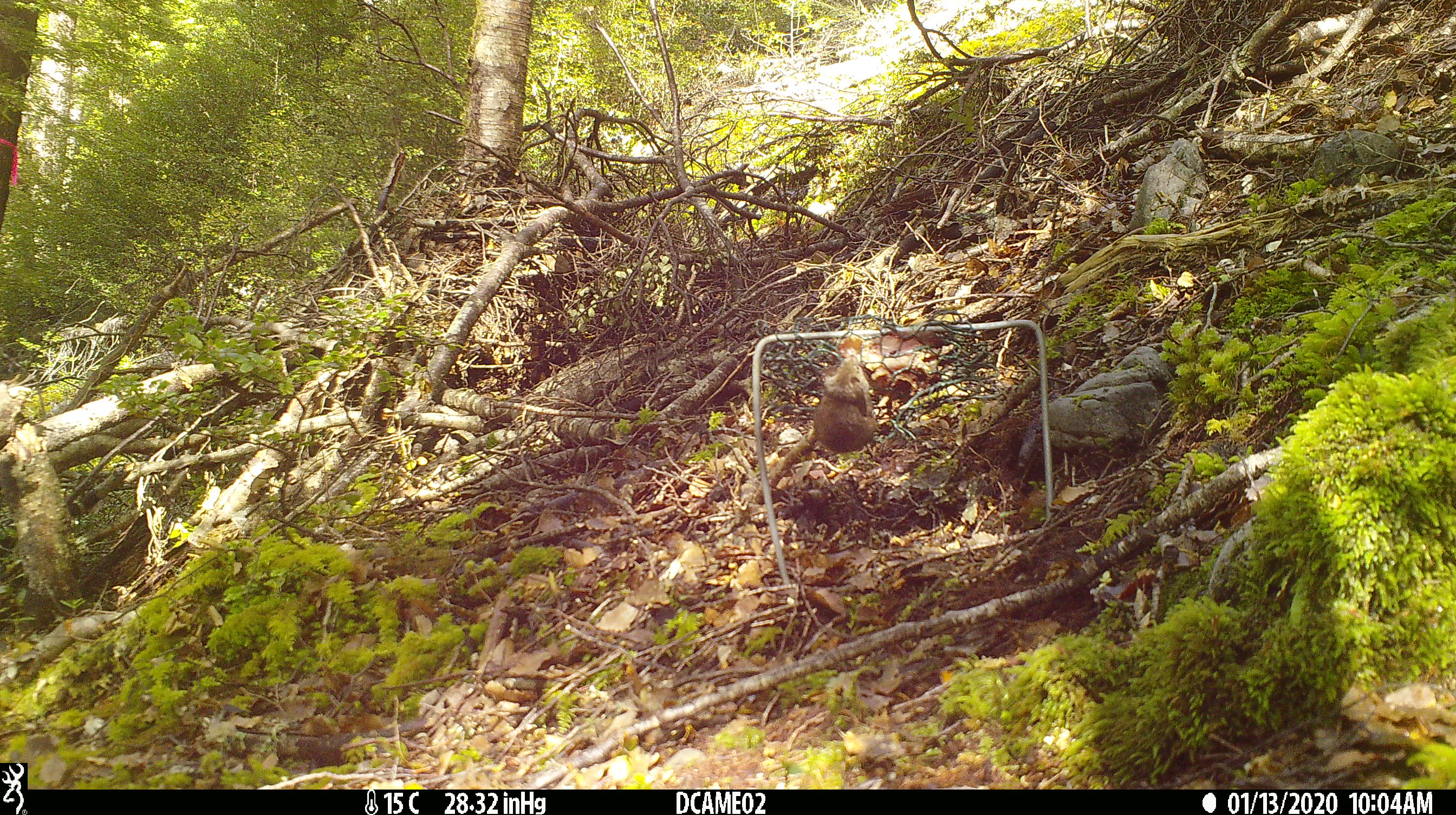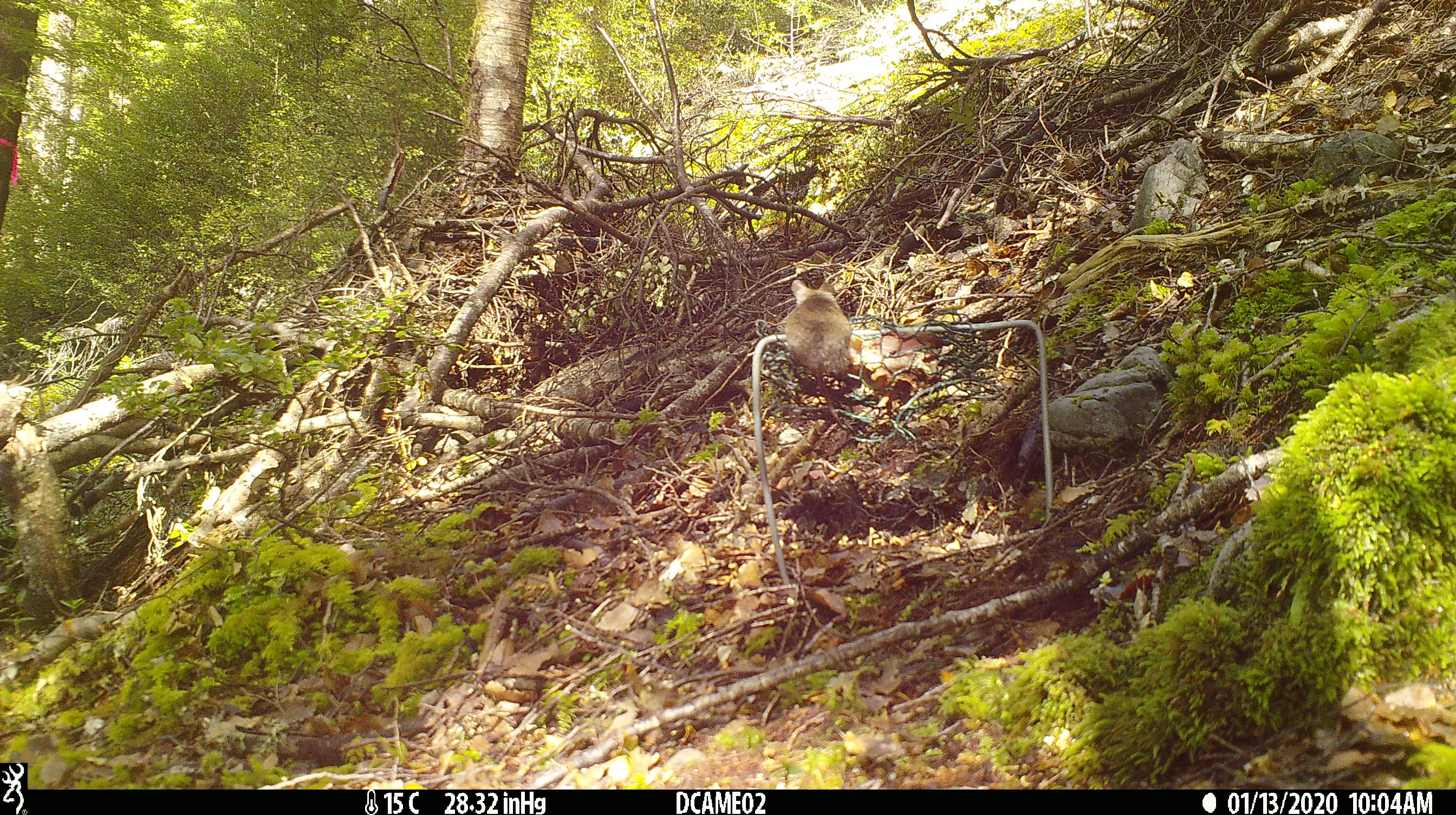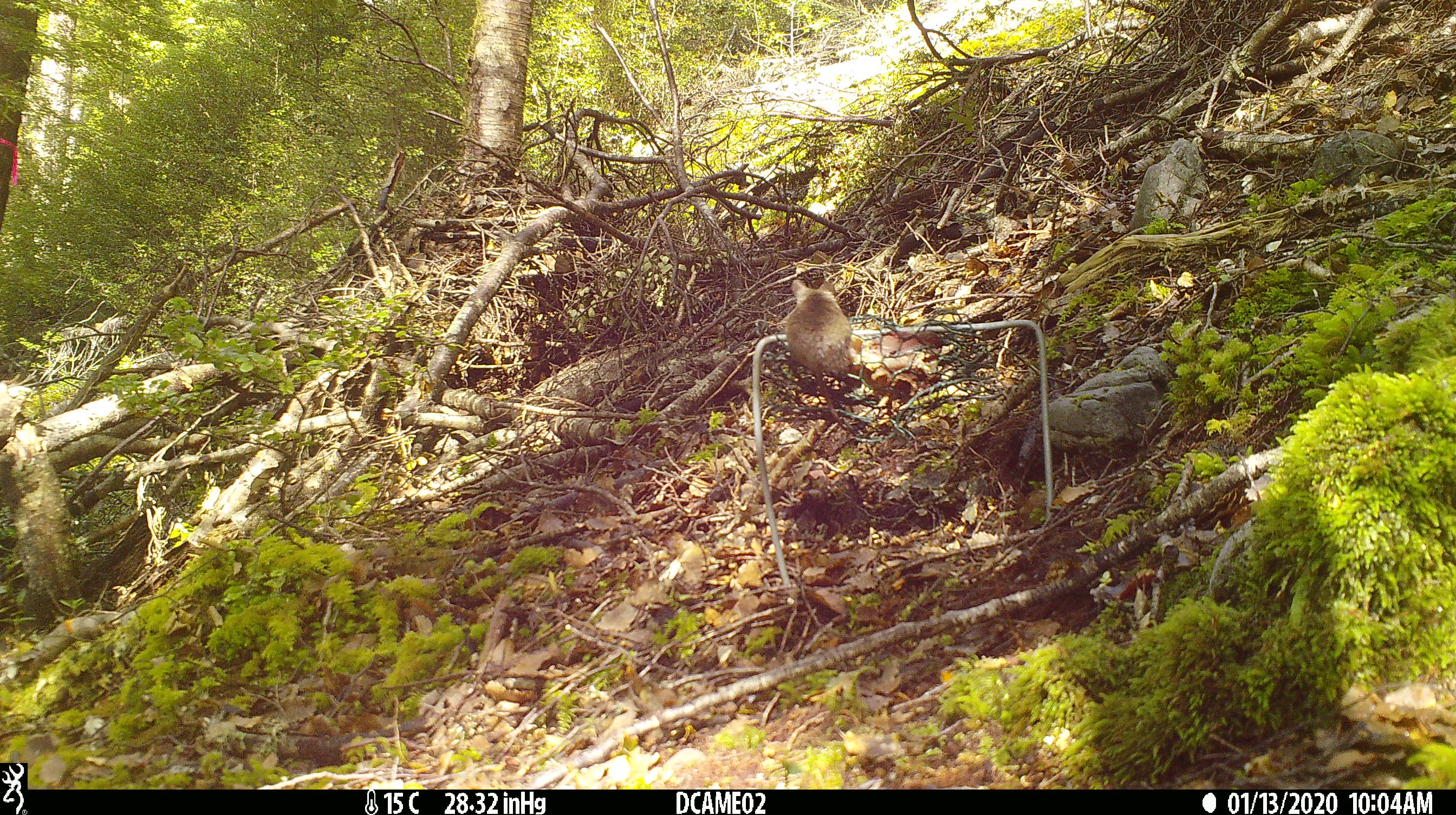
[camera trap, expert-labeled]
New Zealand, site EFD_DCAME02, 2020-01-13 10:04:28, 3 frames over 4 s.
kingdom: Animalia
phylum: Chordata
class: Mammalia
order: Rodentia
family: Muridae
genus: Mus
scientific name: Mus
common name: mouse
Mouse (Mus).